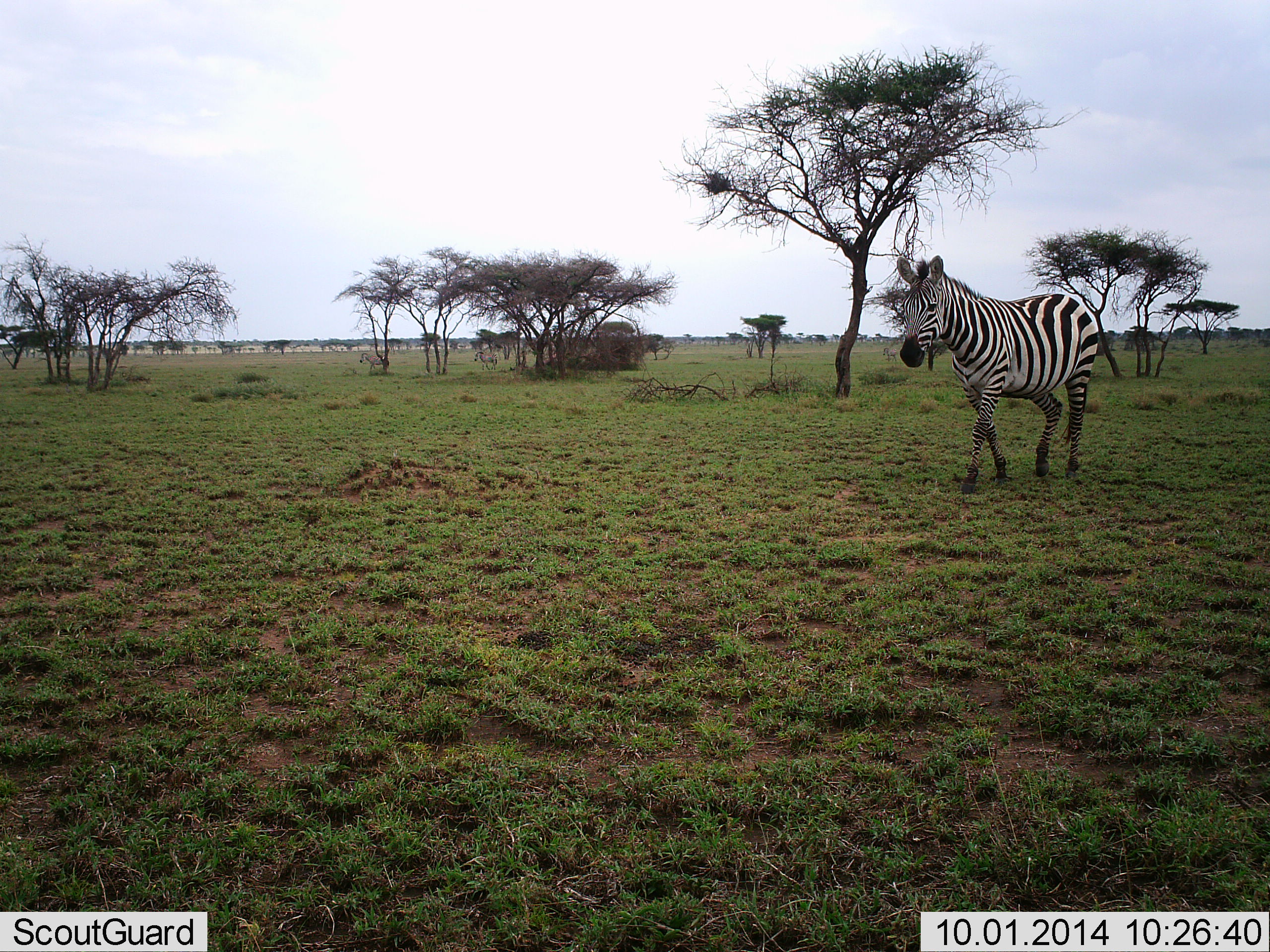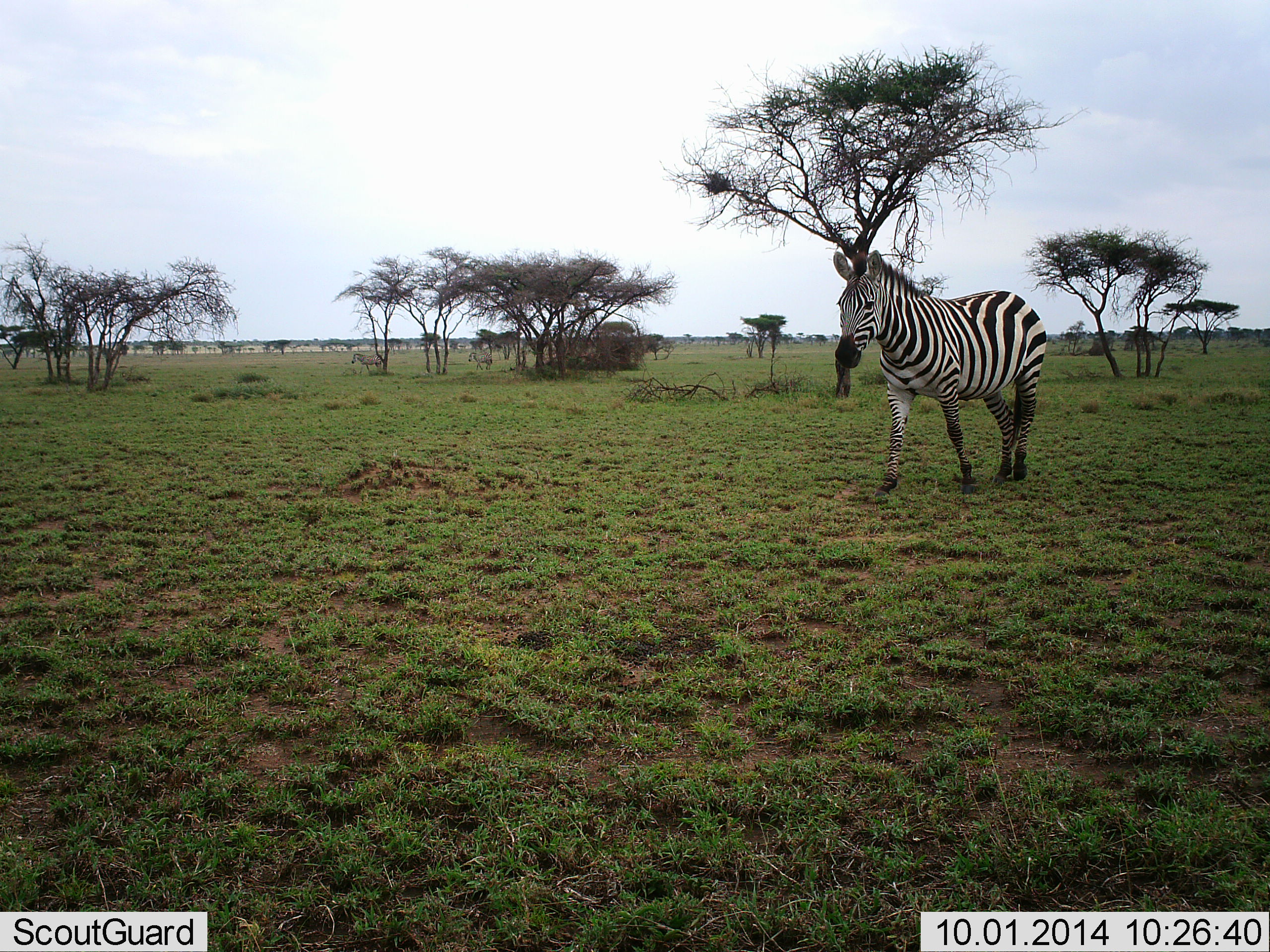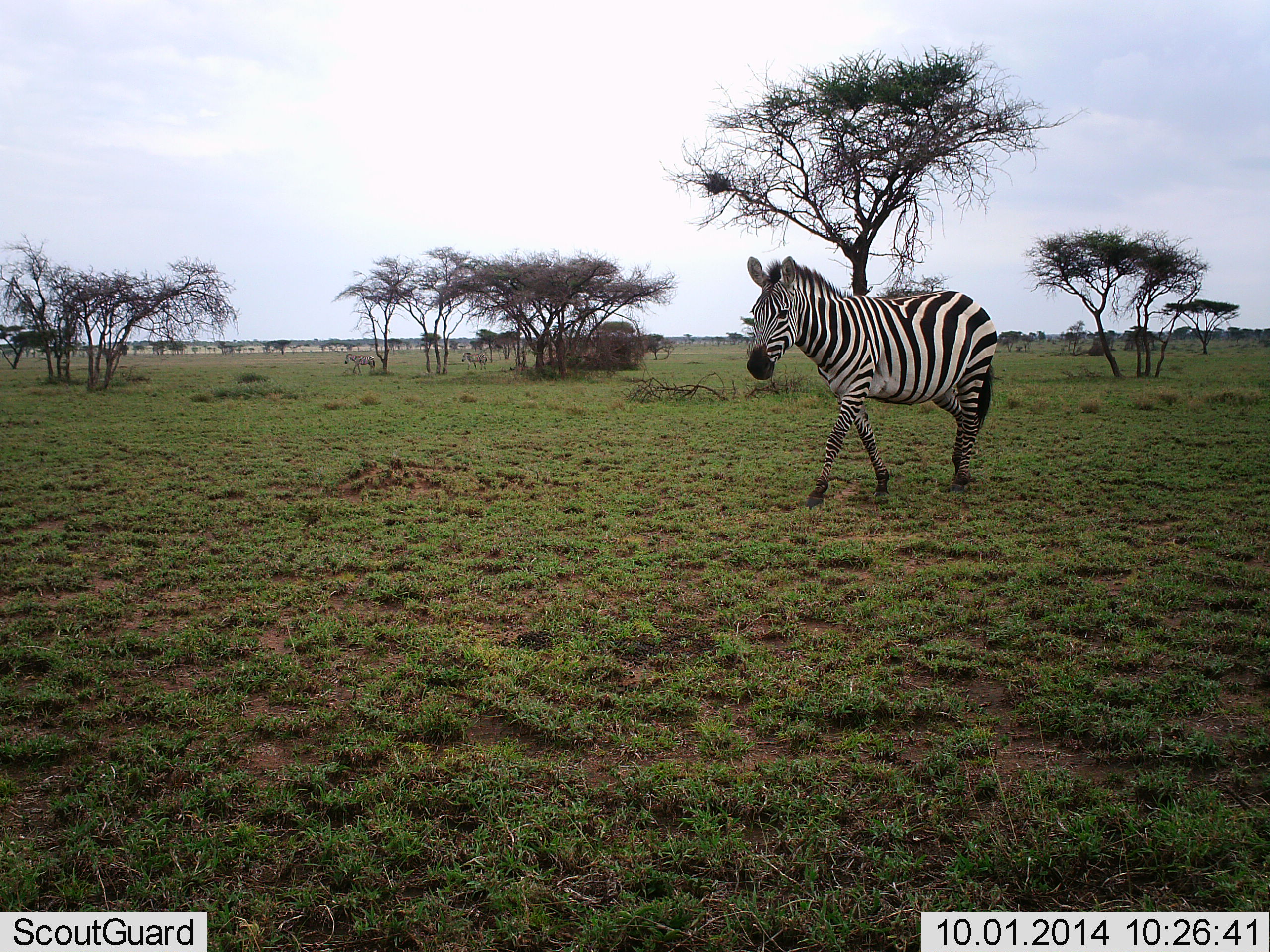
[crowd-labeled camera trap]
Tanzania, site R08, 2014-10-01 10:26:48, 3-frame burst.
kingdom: Animalia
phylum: Chordata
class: Mammalia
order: Perissodactyla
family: Equidae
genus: Equus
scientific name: Equus quagga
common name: plains zebra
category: zebra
Zebra (plains zebra) (Equus quagga), count 1. Behavior (volunteer vote fractions): standing 20%, resting 0%, moving 100%, interacting 0%. Young present (vote fraction): 0%. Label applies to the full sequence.